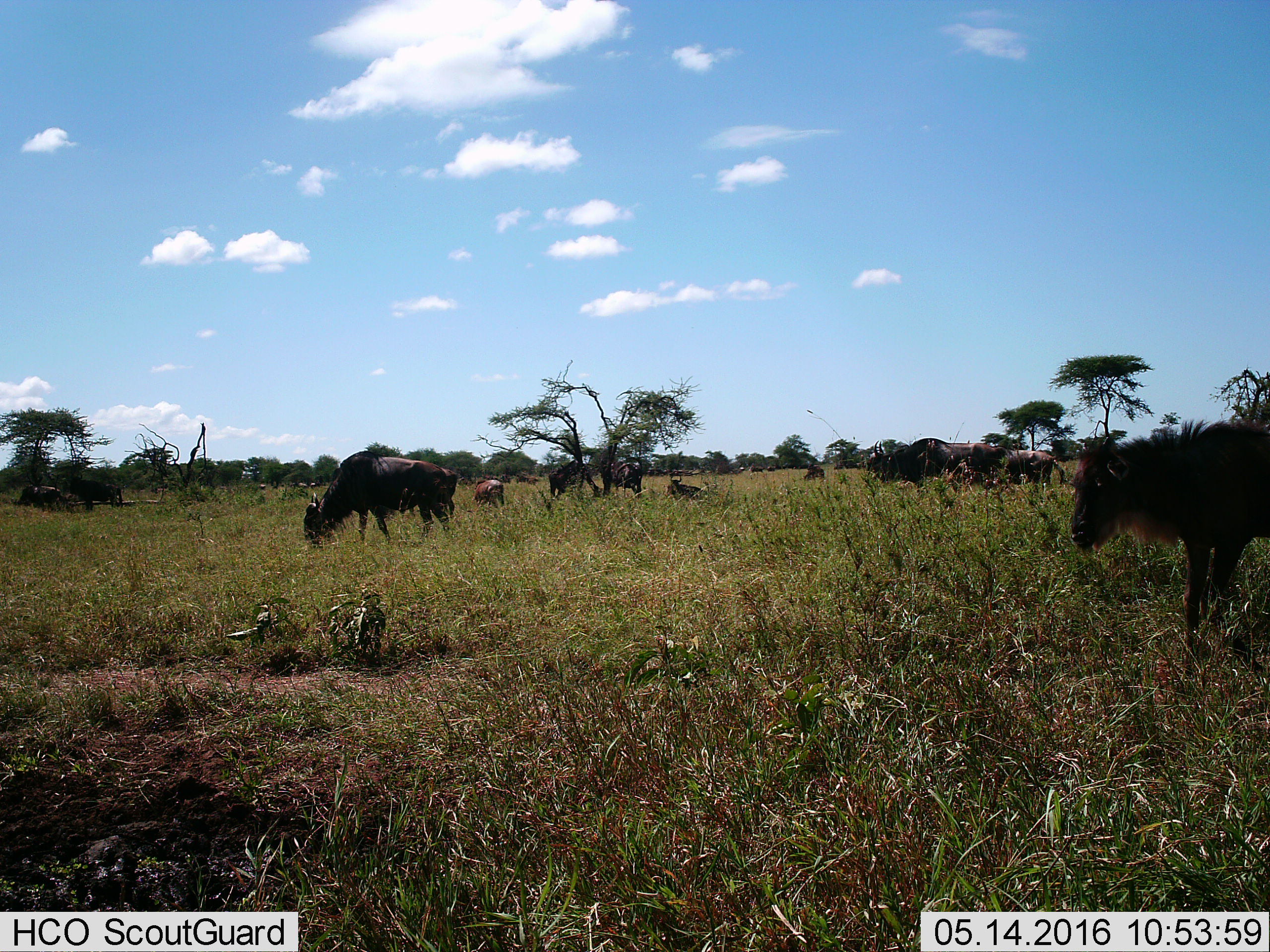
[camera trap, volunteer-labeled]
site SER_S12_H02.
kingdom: Animalia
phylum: Chordata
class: Mammalia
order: Artiodactyla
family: Bovidae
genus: Connochaetes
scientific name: Connochaetes taurinus taurinus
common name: blue wildebeest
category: wildebeestblue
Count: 11-50.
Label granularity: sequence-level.